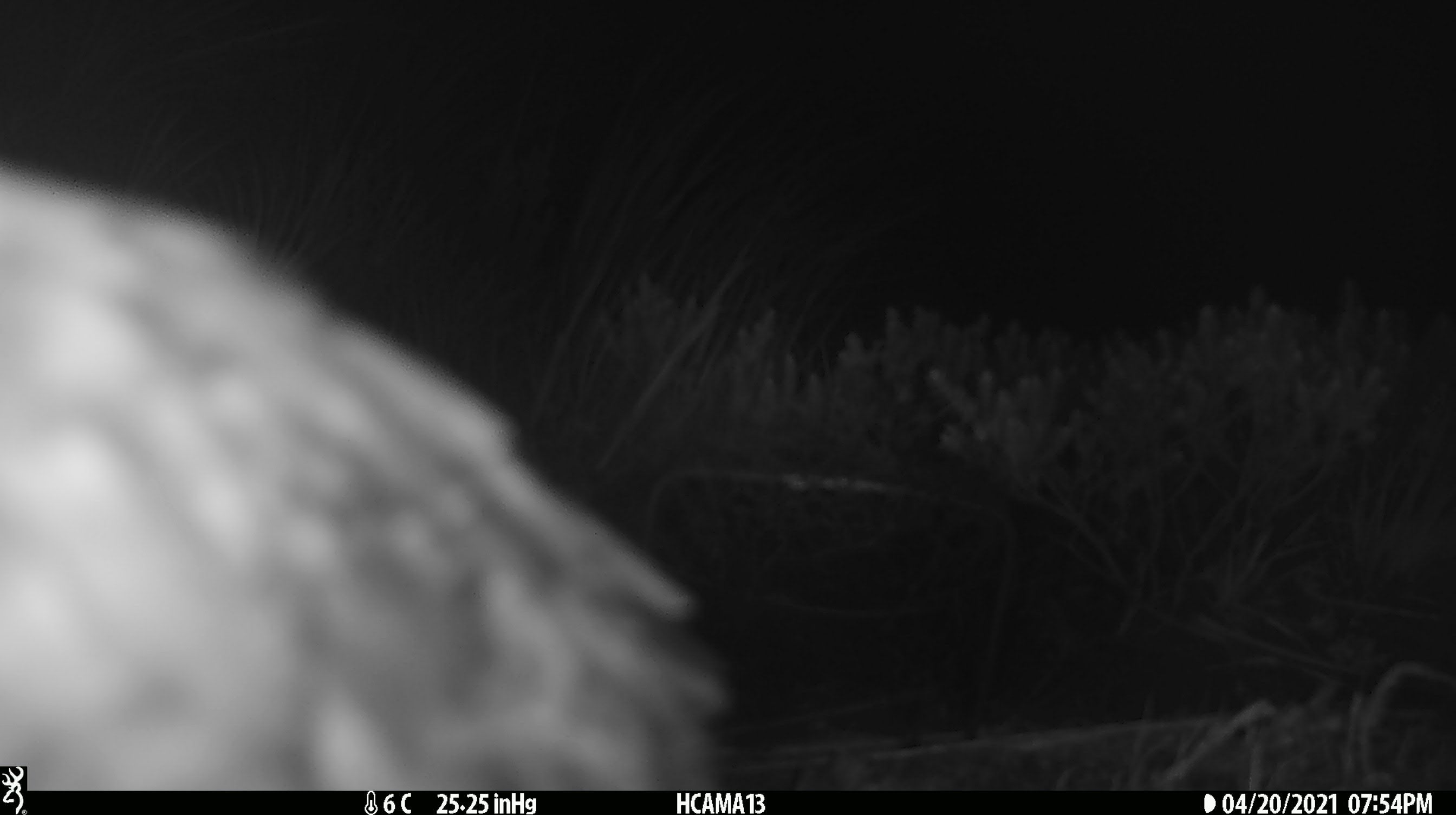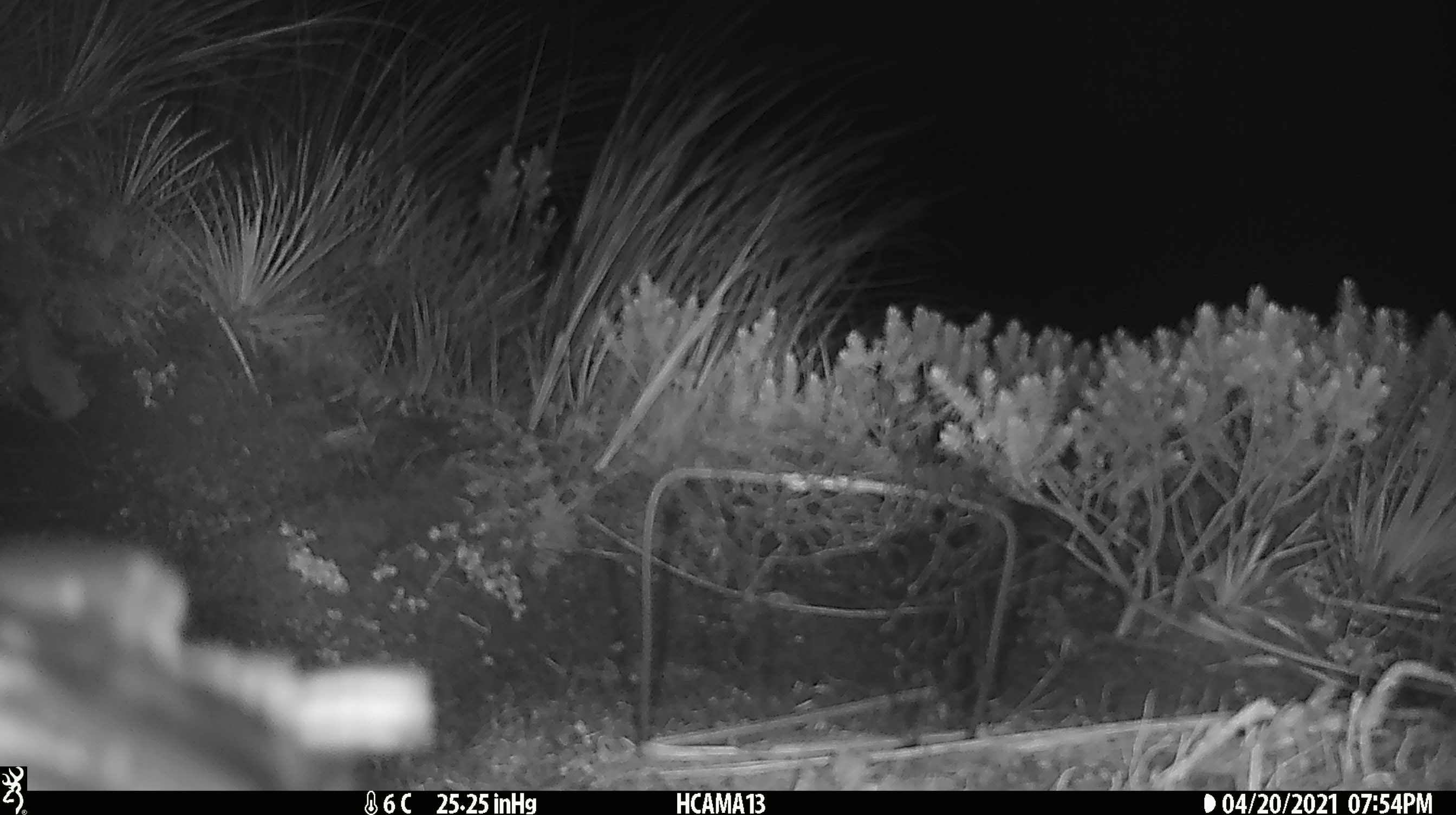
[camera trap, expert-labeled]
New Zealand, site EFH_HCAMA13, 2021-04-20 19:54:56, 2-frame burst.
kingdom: Animalia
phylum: Chordata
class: Aves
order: Psittaciformes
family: Strigopidae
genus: Nestor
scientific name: Nestor notabilis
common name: kea